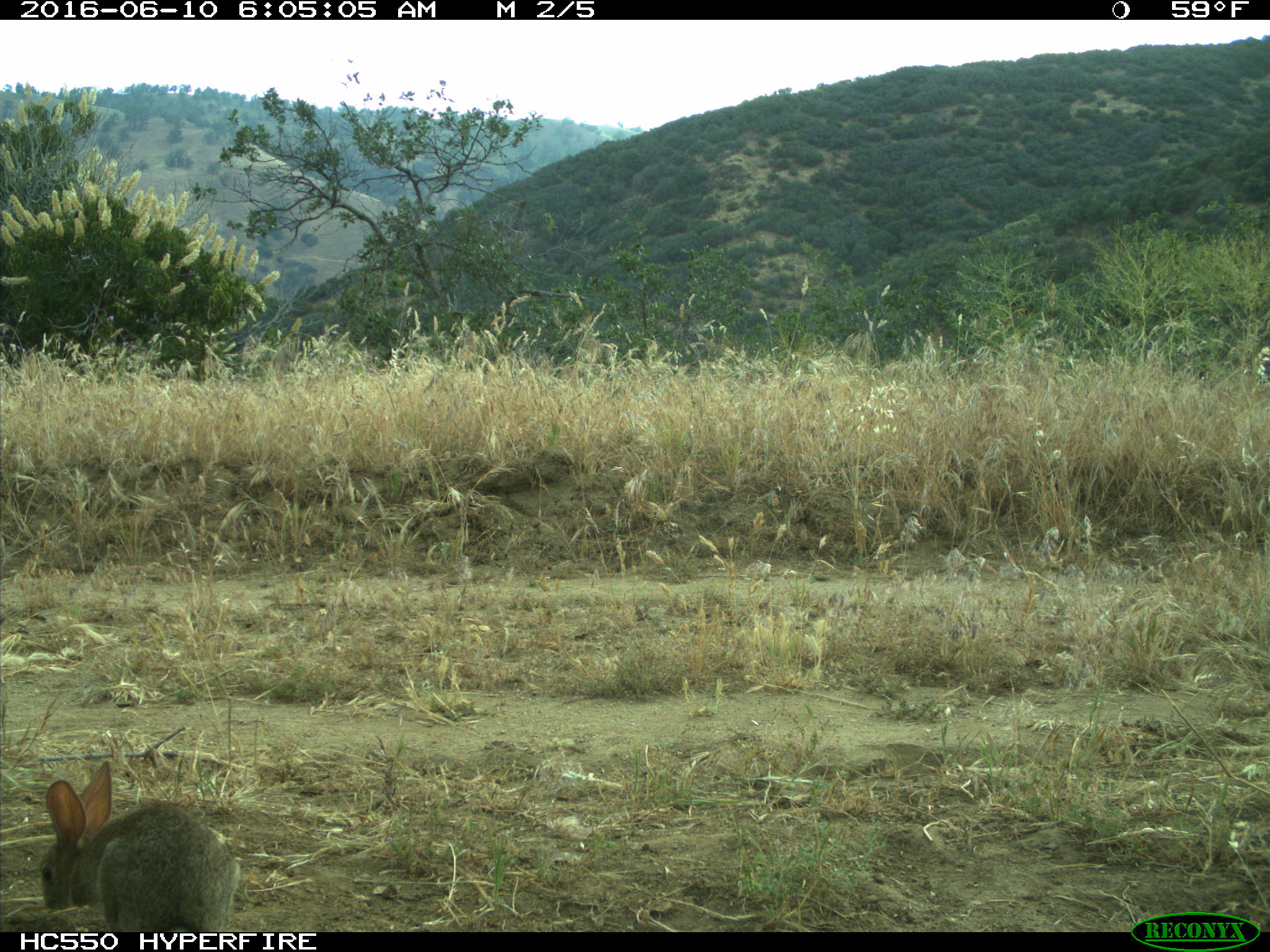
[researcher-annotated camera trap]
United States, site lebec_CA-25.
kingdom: Animalia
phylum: Chordata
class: Mammalia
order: Lagomorpha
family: Leporidae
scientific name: Leporidae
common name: rabbits and hares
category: unidentified rabbit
Unidentified rabbit (rabbits and hares) (Leporidae).